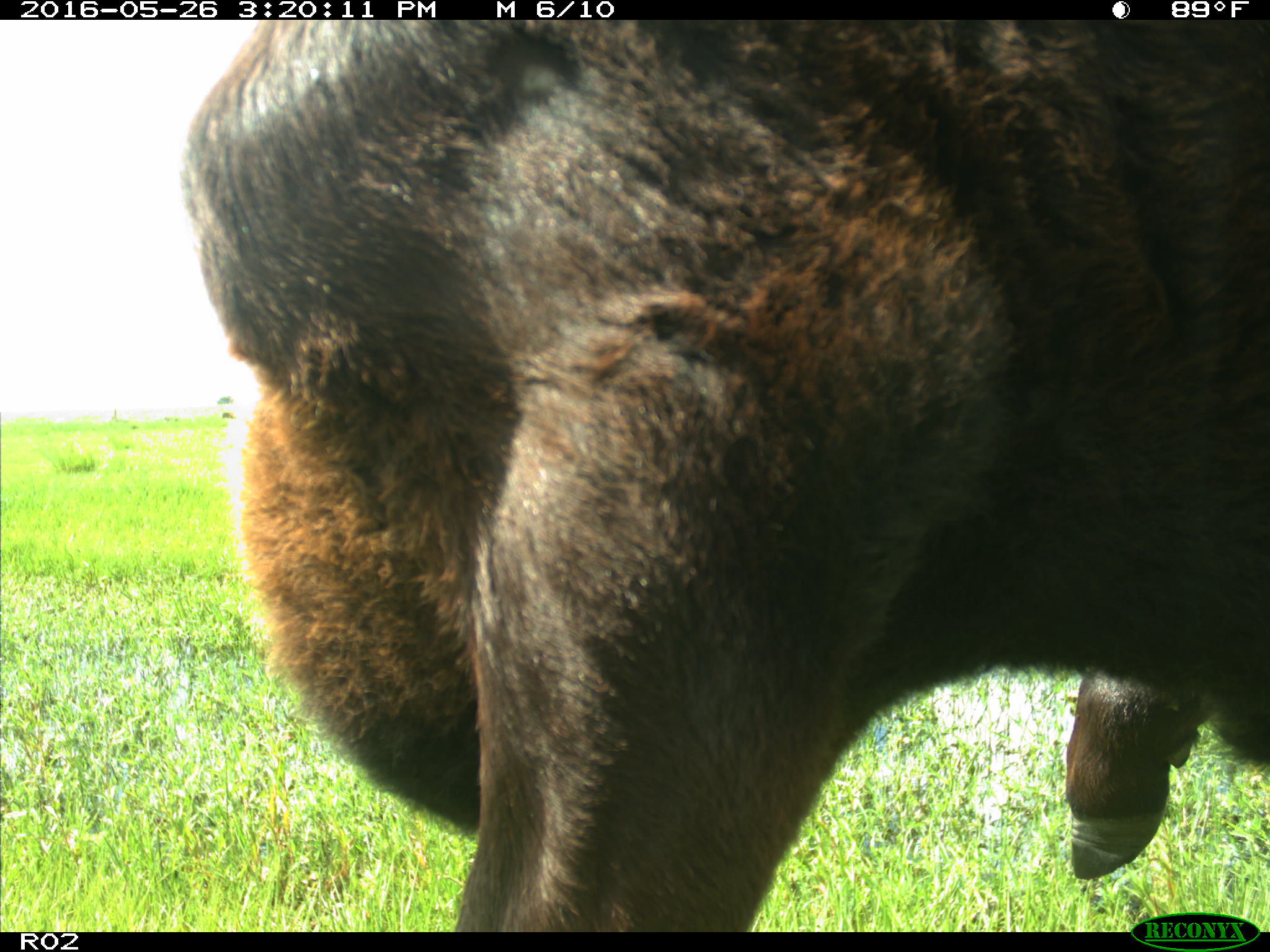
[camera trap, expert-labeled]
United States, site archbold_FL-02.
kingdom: Animalia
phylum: Chordata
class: Mammalia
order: Artiodactyla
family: Bovidae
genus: Bos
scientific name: Bos taurus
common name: domestic cow